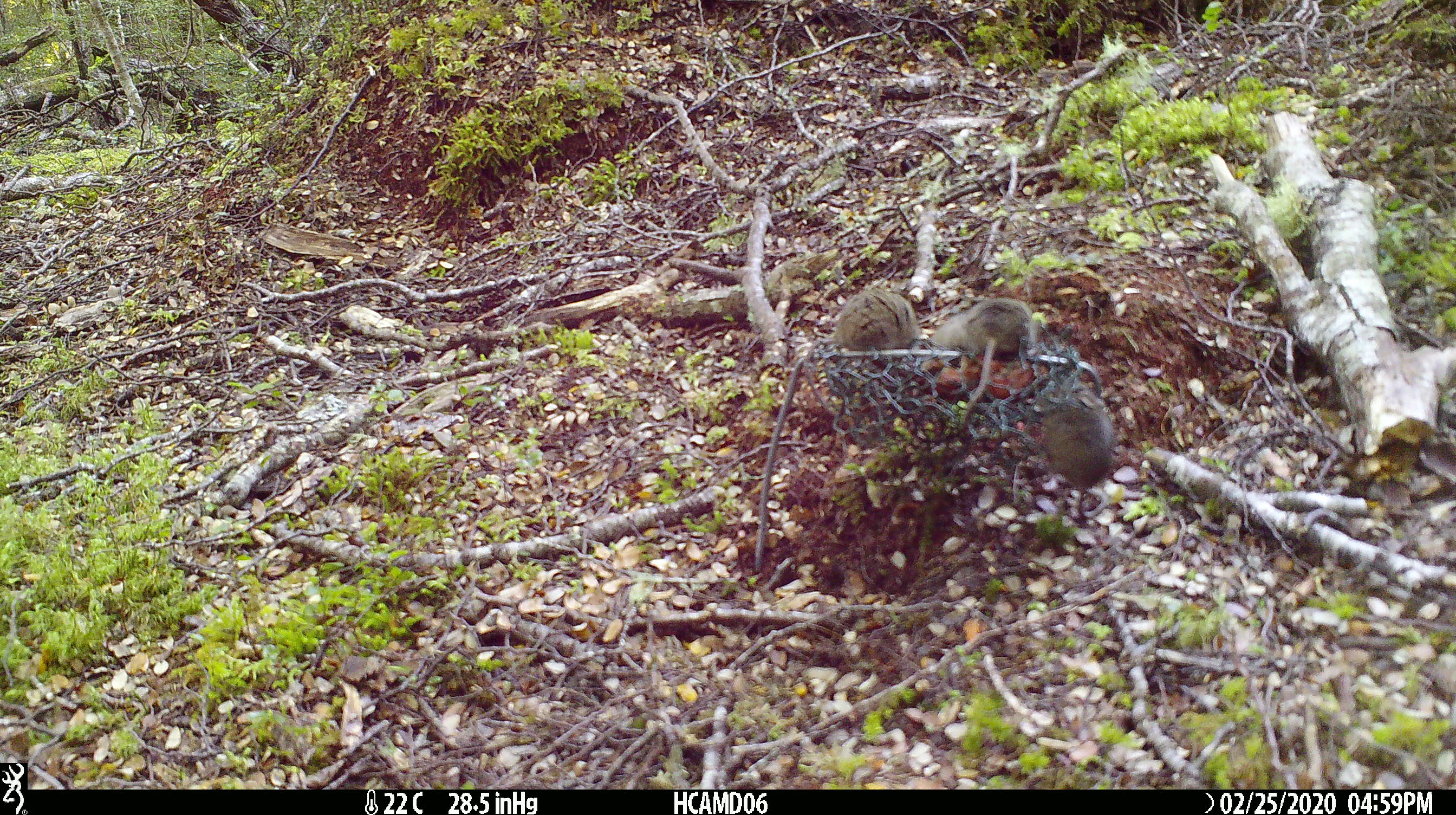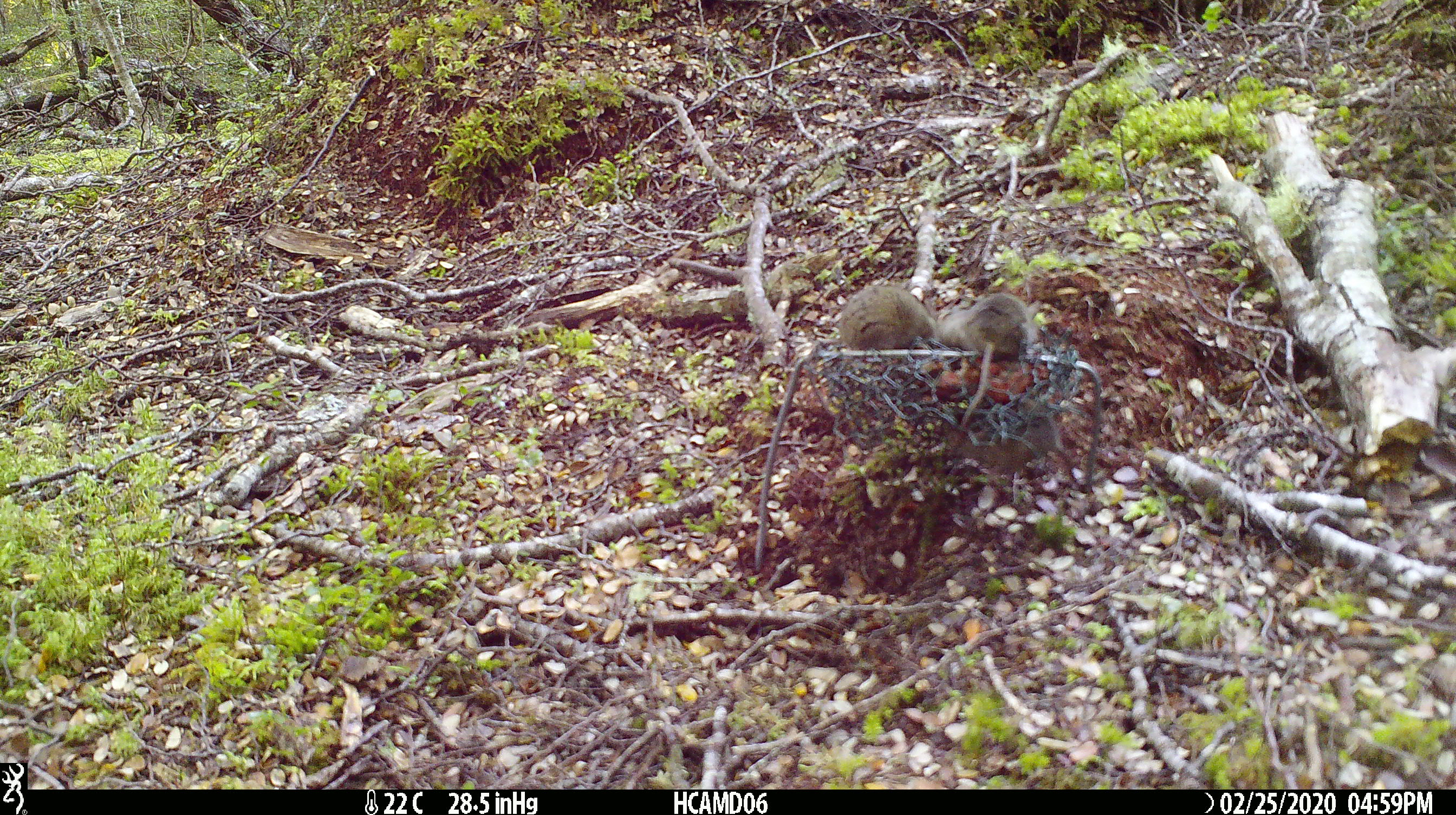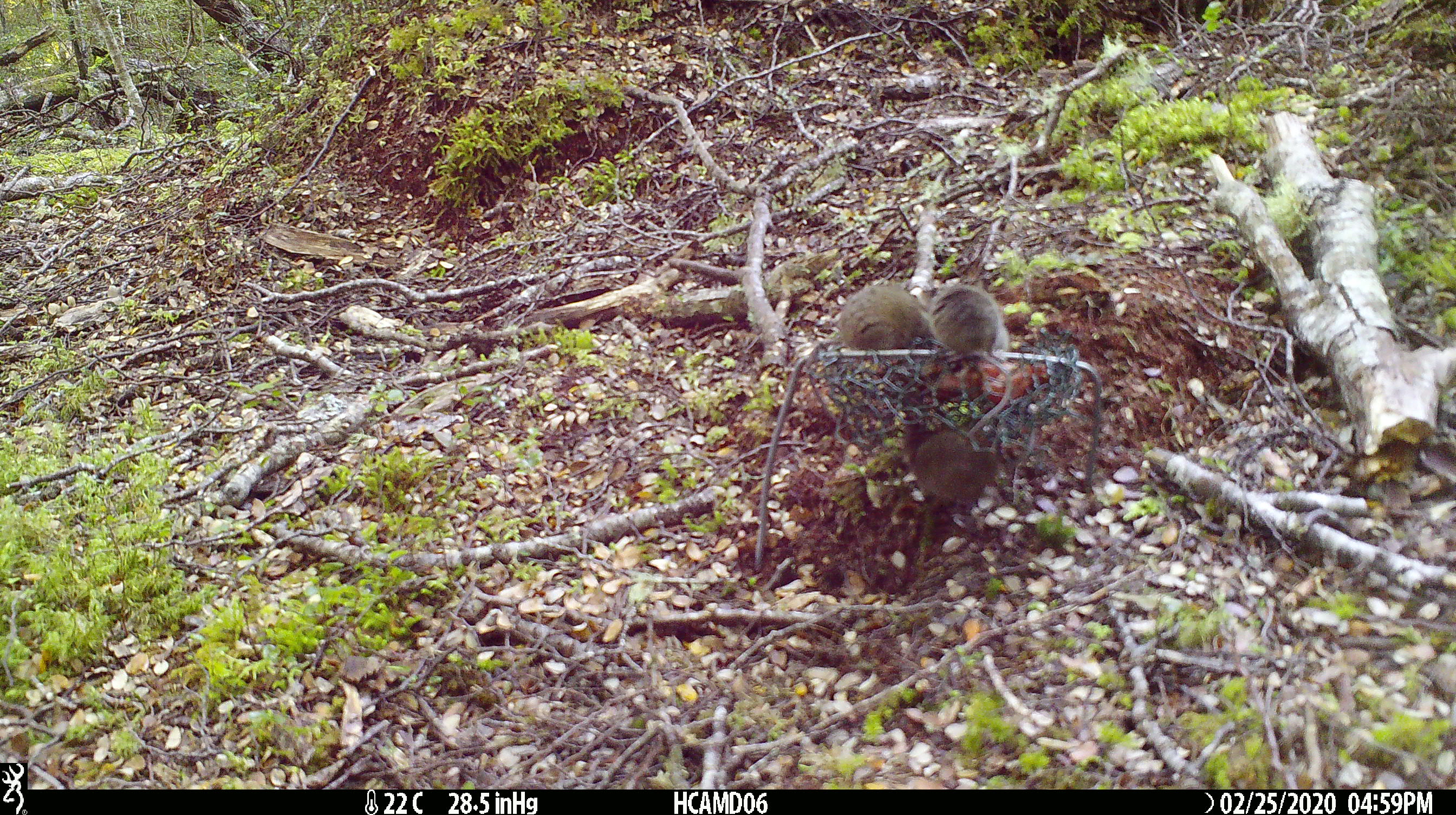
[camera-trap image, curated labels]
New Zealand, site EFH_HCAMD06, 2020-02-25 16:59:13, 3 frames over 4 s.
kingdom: Animalia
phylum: Chordata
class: Mammalia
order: Rodentia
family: Muridae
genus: Mus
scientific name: Mus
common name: mouse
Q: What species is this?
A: Mouse (Mus).